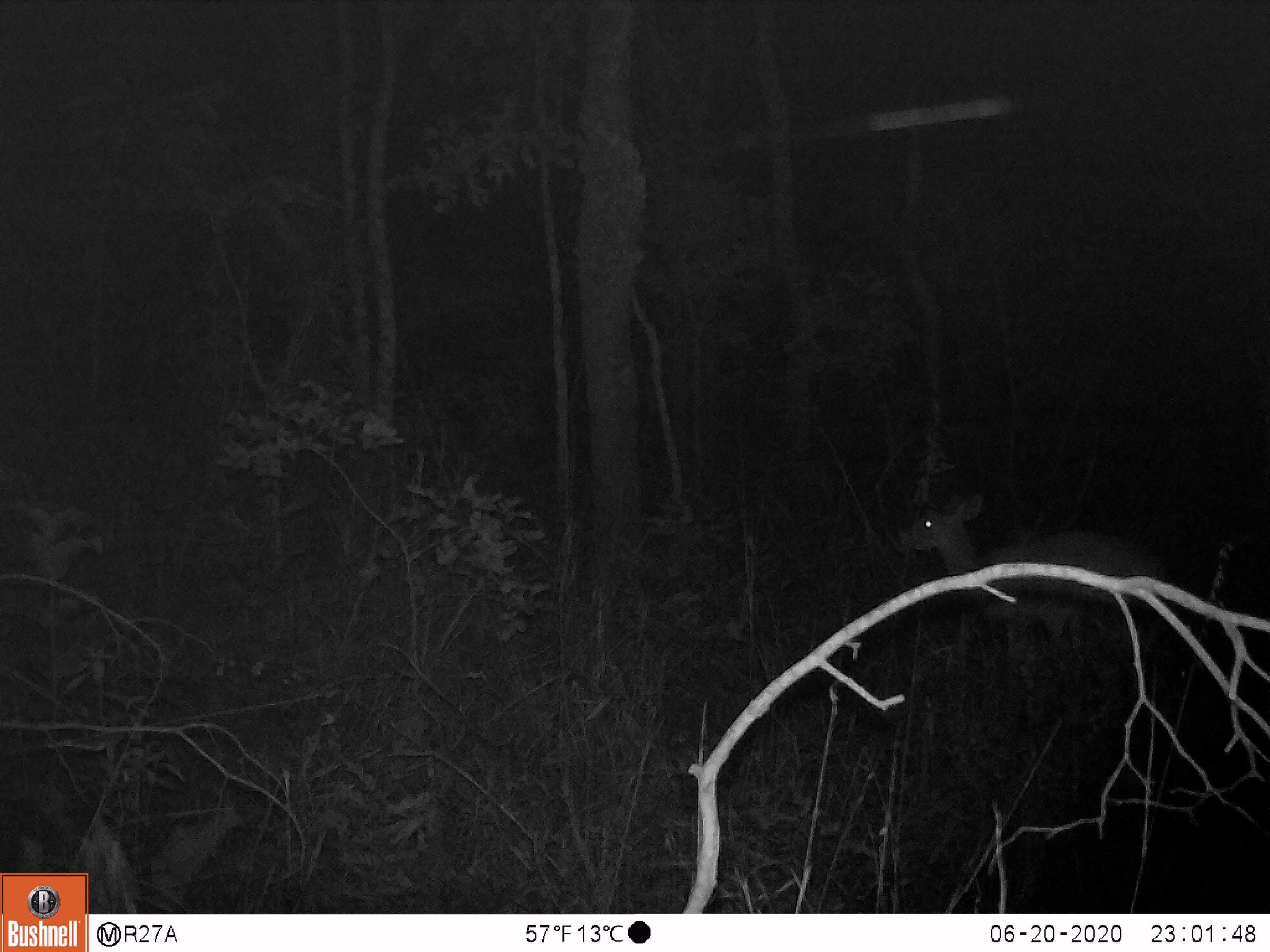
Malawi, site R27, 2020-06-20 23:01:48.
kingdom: Animalia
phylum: Chordata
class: Mammalia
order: Artiodactyla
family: Bovidae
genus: Redunca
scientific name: Redunca arundinum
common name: southern reedbuck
Southern reedbuck (Redunca arundinum), count 1.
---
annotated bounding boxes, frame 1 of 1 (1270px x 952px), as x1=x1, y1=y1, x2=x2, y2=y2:
southern reedbuck: x1=902, y1=457, x2=1172, y2=670